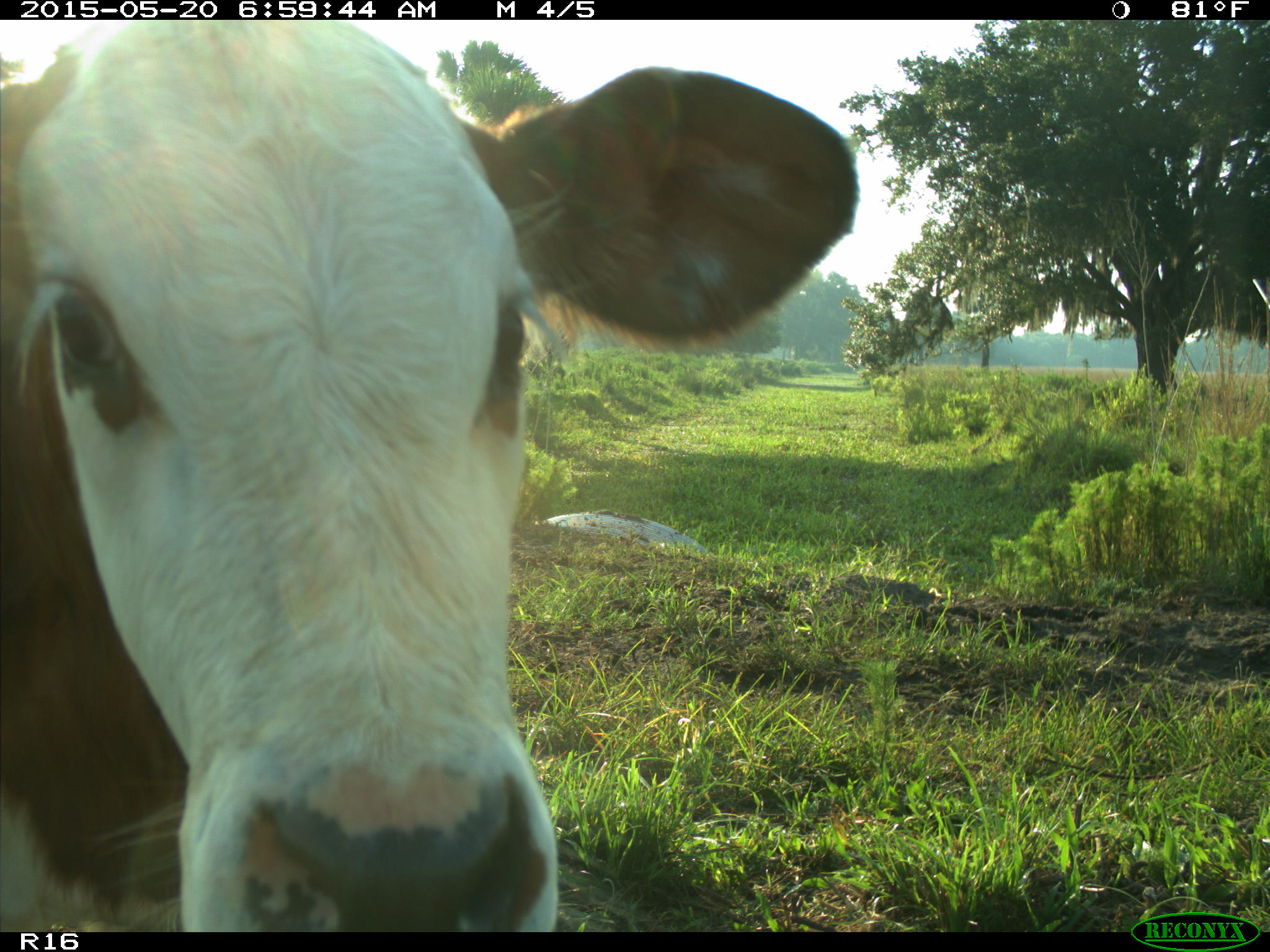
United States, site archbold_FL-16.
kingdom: Animalia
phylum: Chordata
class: Mammalia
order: Artiodactyla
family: Bovidae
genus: Bos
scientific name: Bos taurus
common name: domestic cow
Bos taurus (domestic cow).